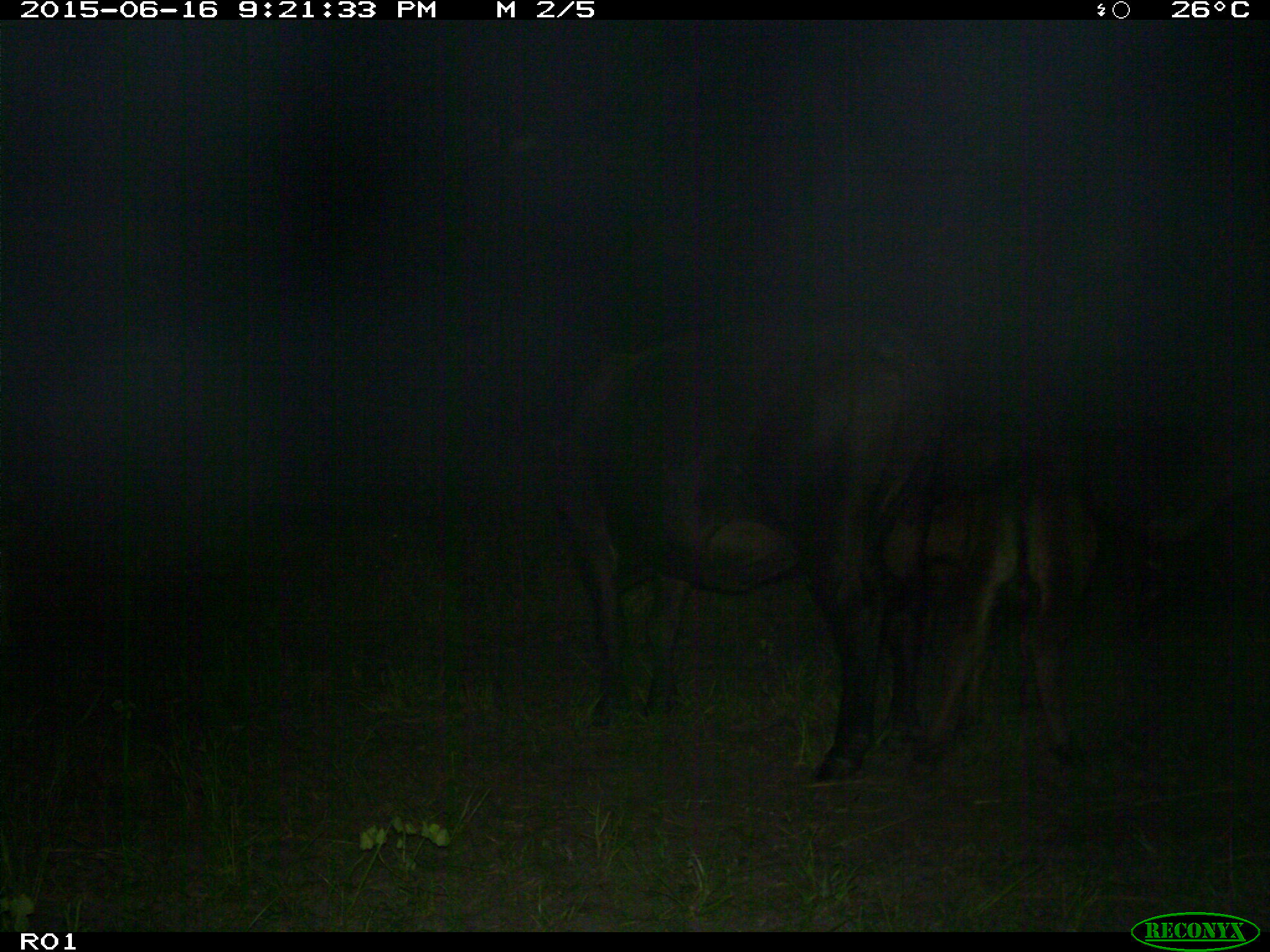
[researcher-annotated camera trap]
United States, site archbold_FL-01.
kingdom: Animalia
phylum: Chordata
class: Mammalia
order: Artiodactyla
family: Bovidae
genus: Bos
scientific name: Bos taurus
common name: domestic cow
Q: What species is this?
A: Bos taurus (domestic cow).